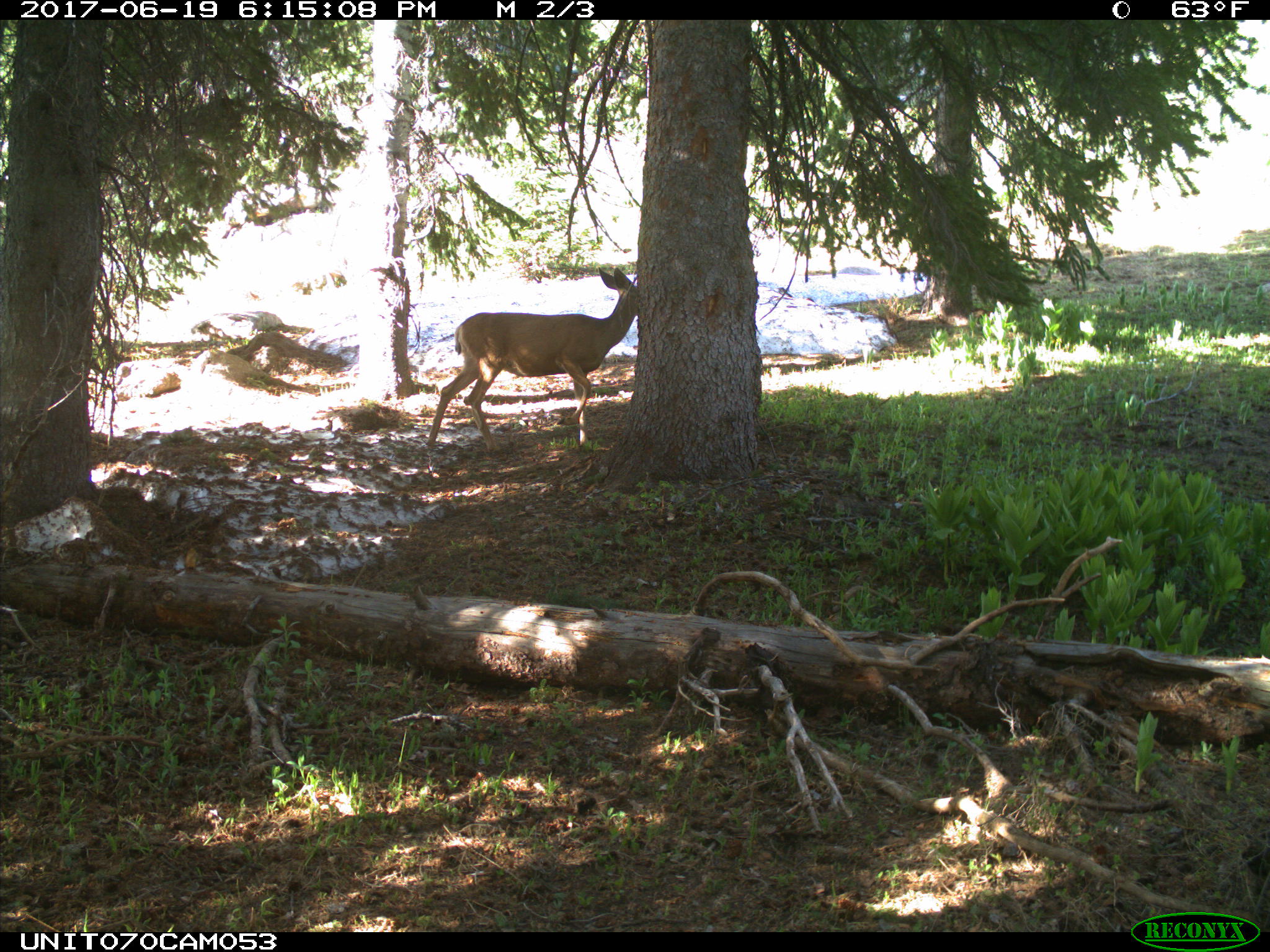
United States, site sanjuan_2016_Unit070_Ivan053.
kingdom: Animalia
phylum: Chordata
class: Mammalia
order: Artiodactyla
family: Cervidae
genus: Odocoileus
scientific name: Odocoileus hemionus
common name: mule deer